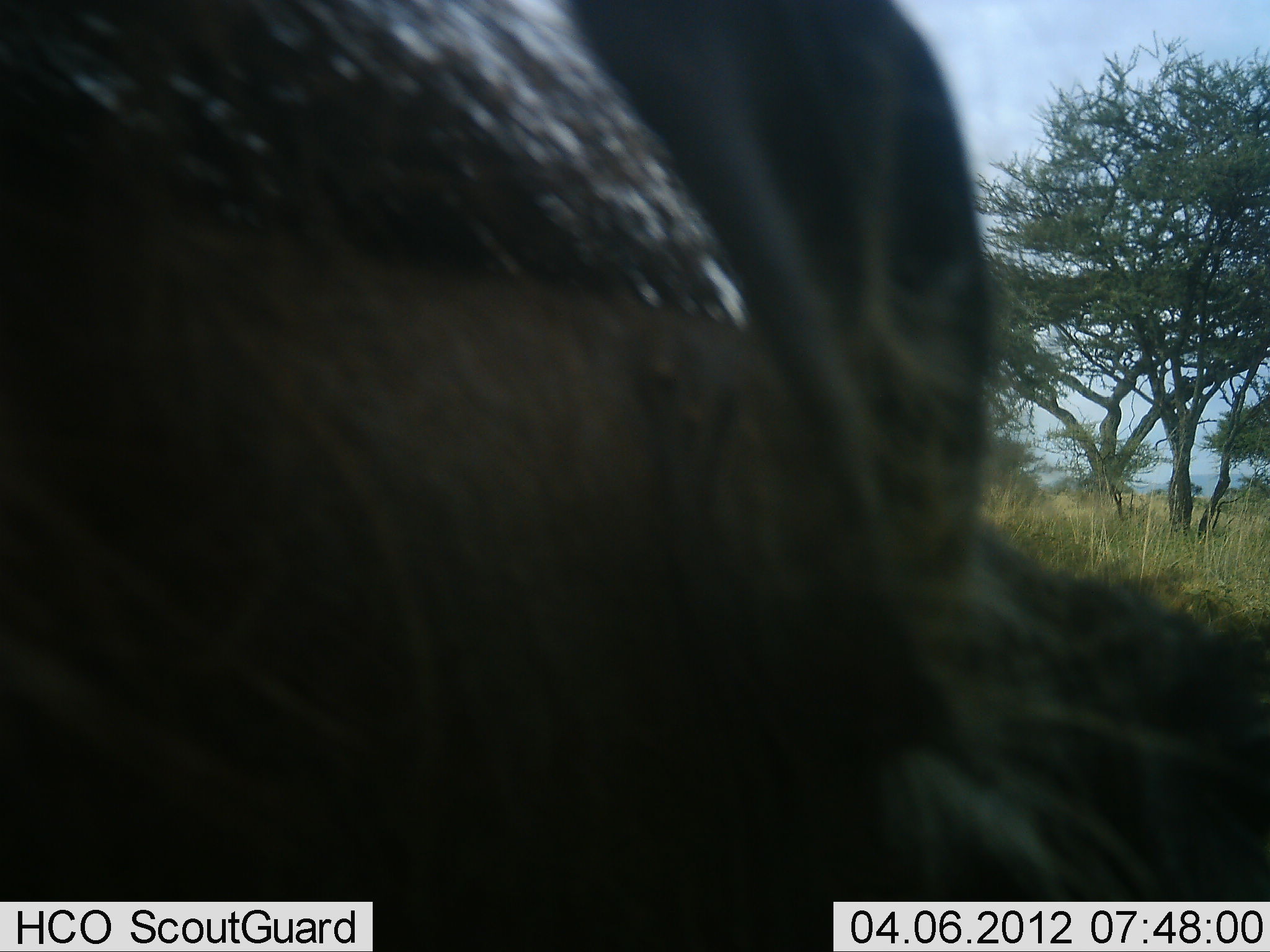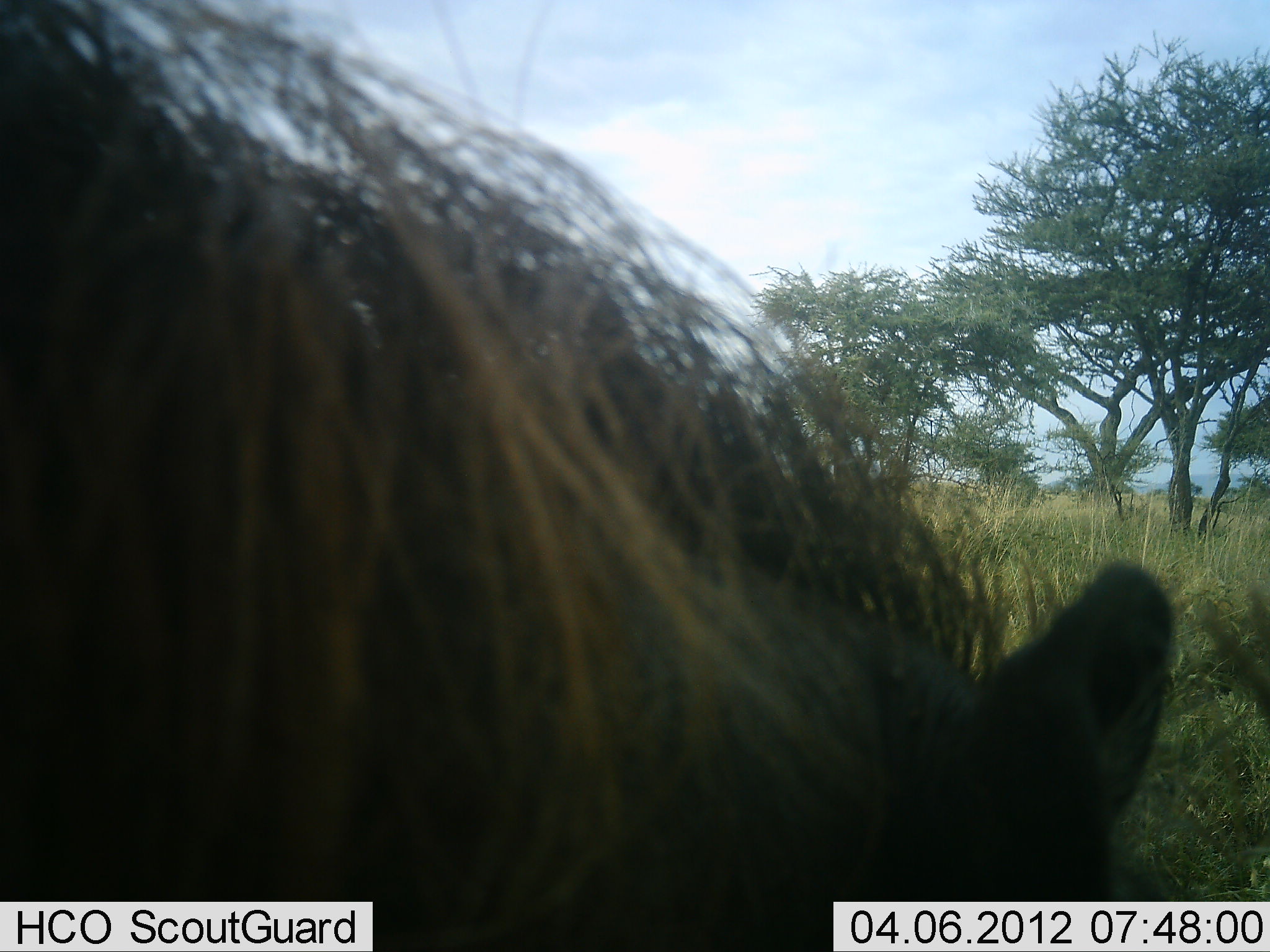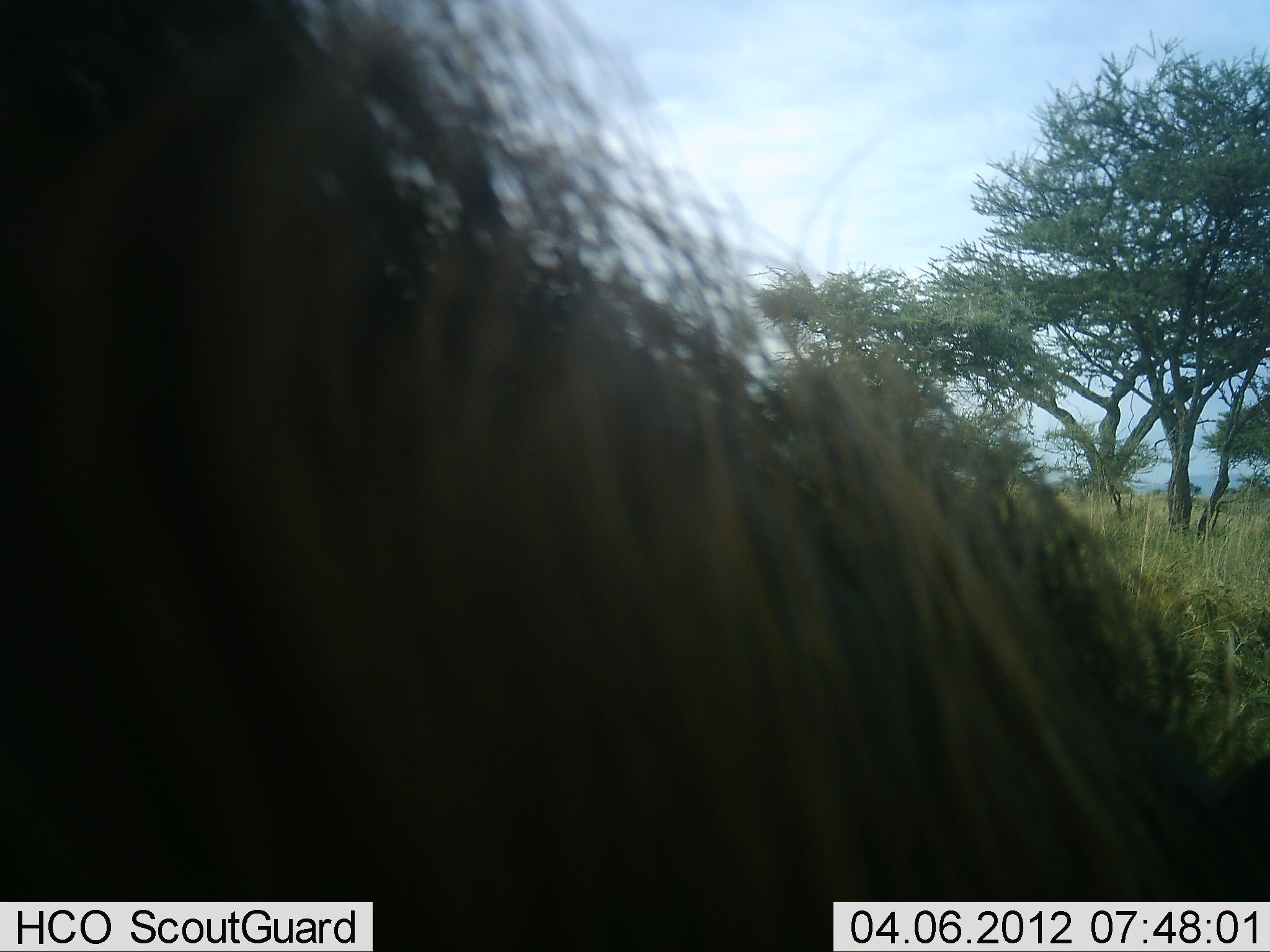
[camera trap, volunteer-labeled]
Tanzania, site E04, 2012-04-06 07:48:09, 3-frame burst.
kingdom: Animalia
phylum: Chordata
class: Mammalia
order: Artiodactyla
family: Suidae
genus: Phacochoerus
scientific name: Phacochoerus africanus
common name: warthog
Warthog (Phacochoerus africanus), count 1. Behavior (volunteer vote fractions): standing 47%, resting 0%, moving 33%, interacting 0%. Young present (vote fraction): 0%. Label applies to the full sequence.